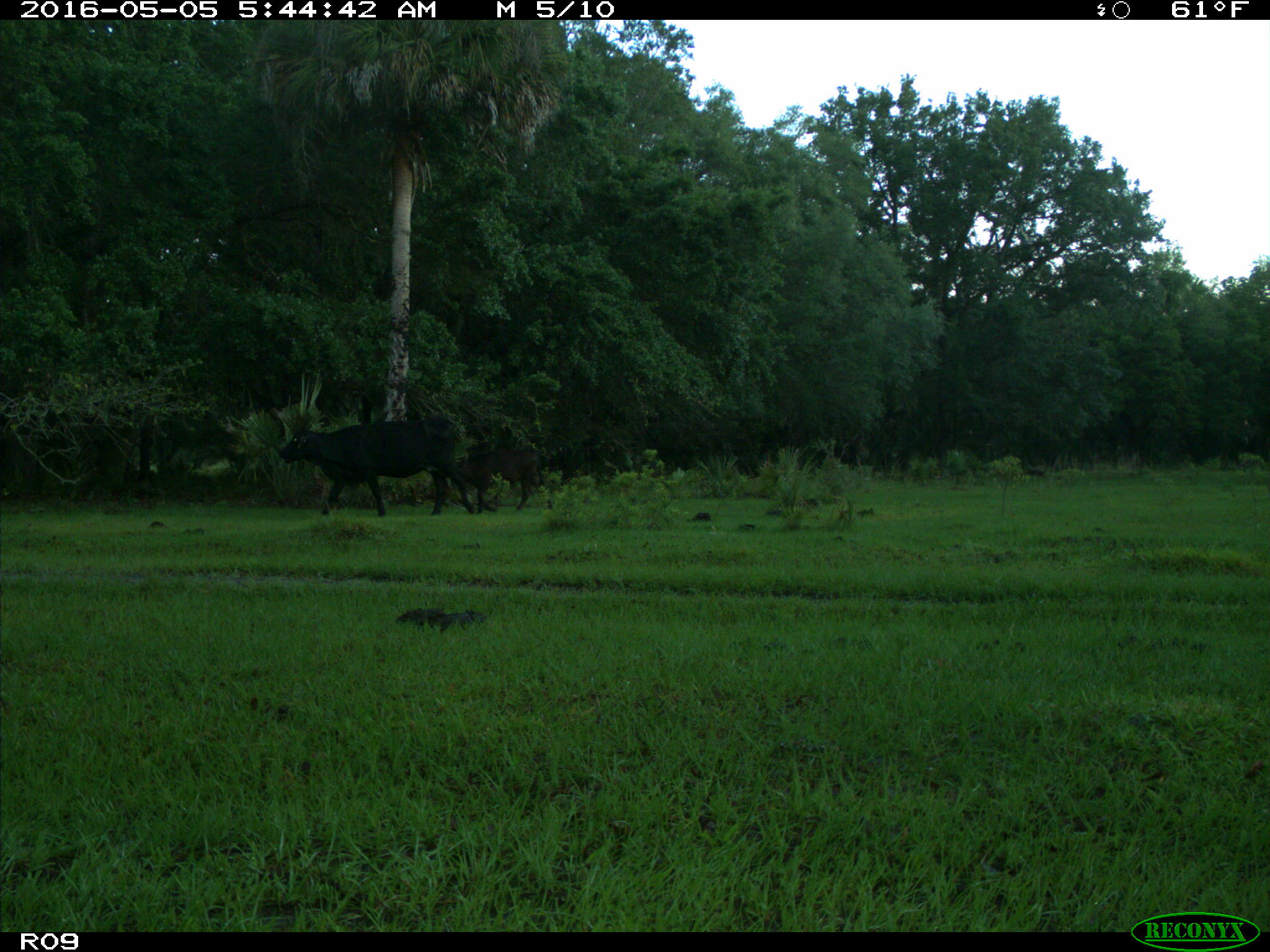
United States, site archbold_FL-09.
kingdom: Animalia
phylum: Chordata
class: Mammalia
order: Artiodactyla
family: Bovidae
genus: Bos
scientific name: Bos taurus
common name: domestic cow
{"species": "Bos taurus (domestic cow)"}